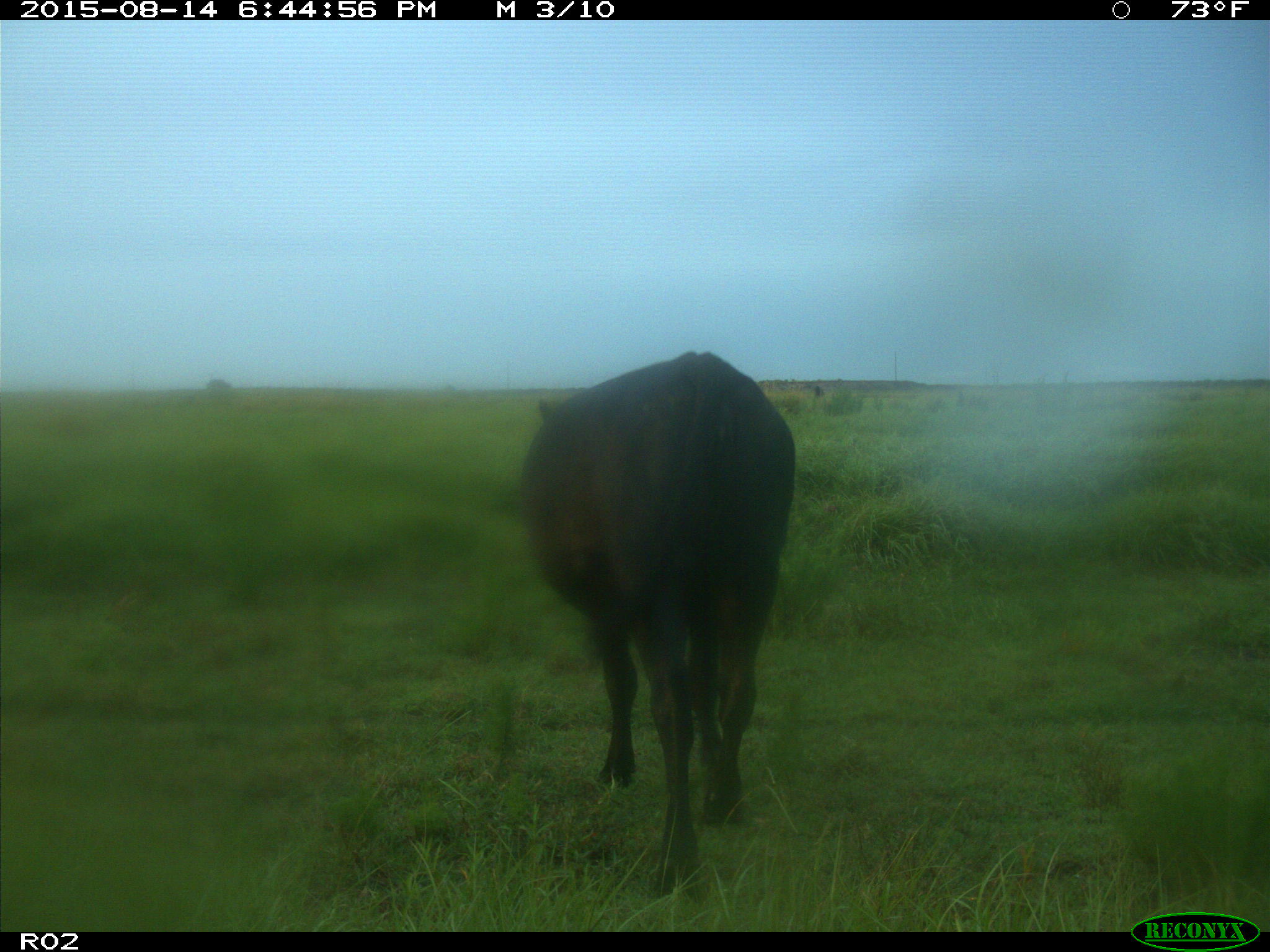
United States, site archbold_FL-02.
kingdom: Animalia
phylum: Chordata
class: Mammalia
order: Artiodactyla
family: Bovidae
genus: Bos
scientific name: Bos taurus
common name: domestic cow